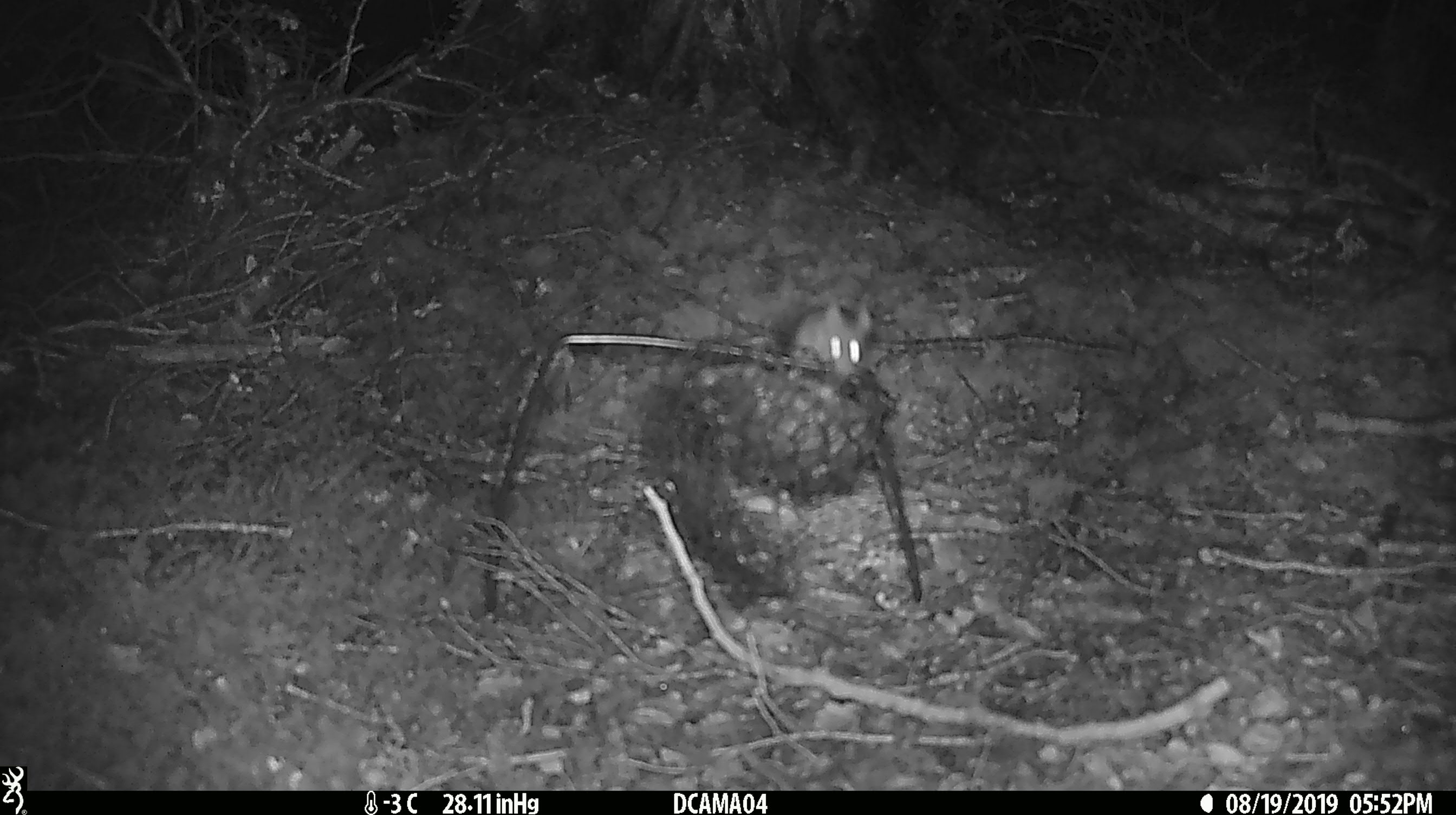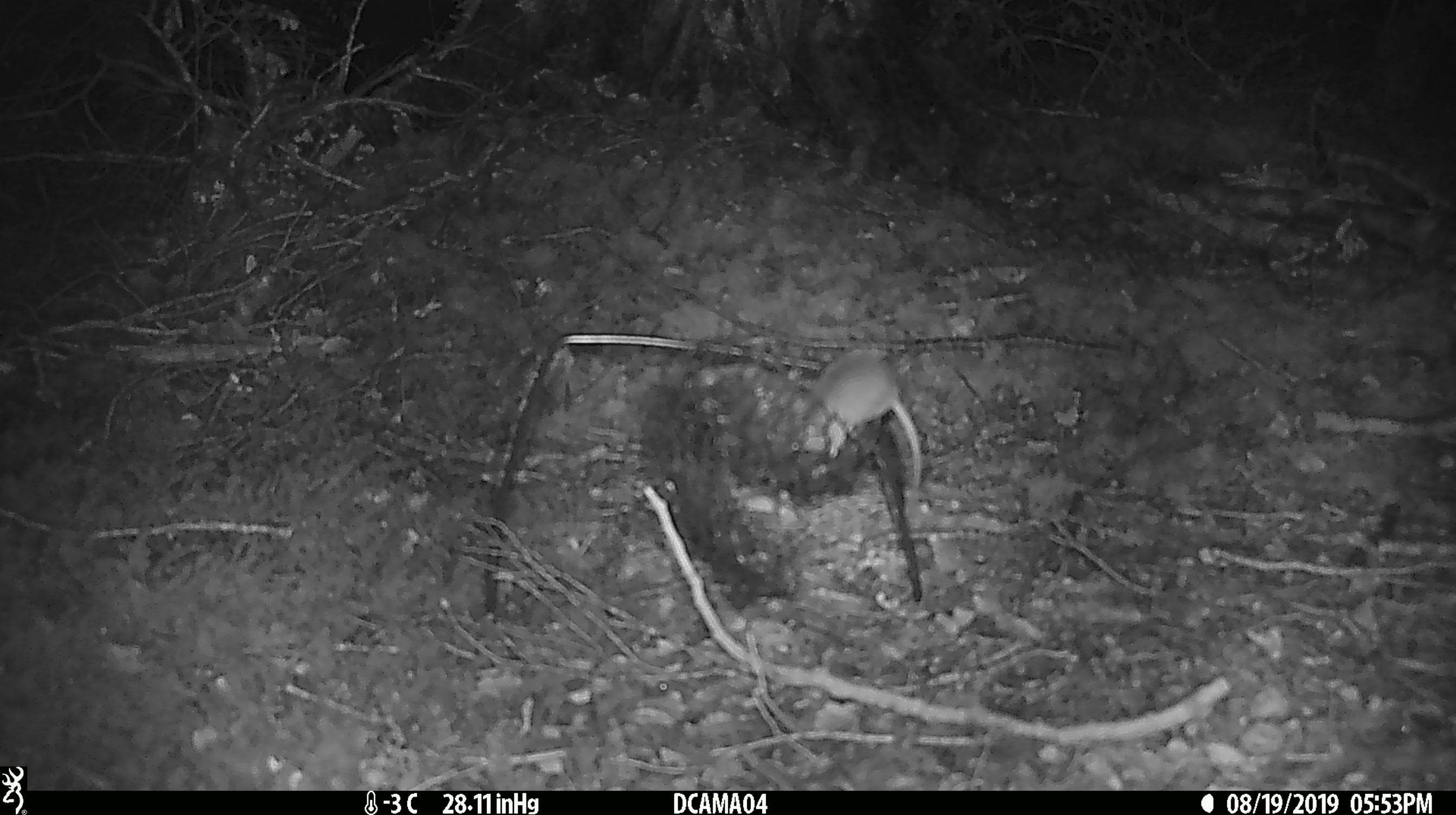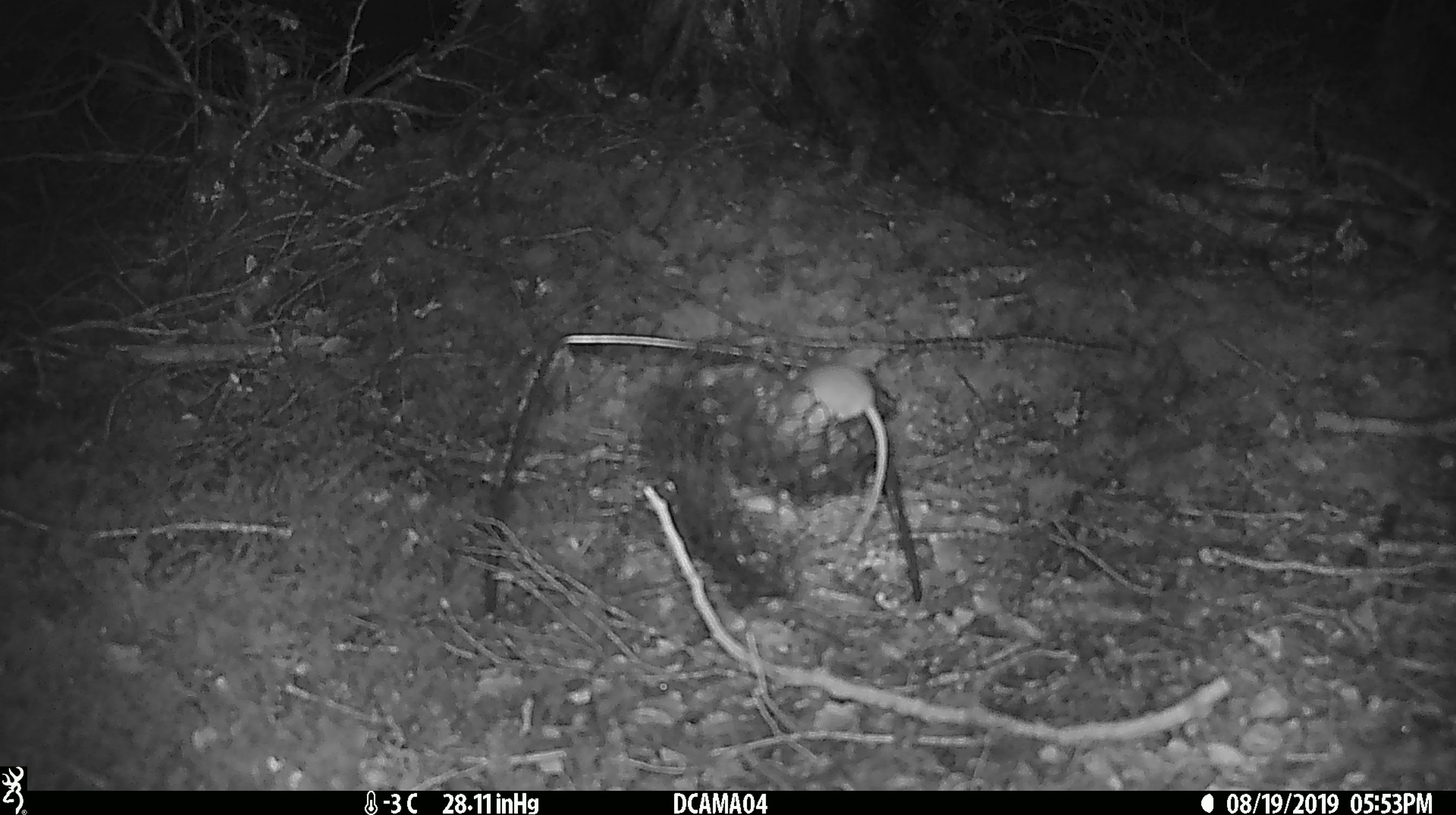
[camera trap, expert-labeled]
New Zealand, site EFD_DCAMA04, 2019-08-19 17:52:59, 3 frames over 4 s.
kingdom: Animalia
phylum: Chordata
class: Mammalia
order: Rodentia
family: Muridae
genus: Mus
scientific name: Mus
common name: mouse